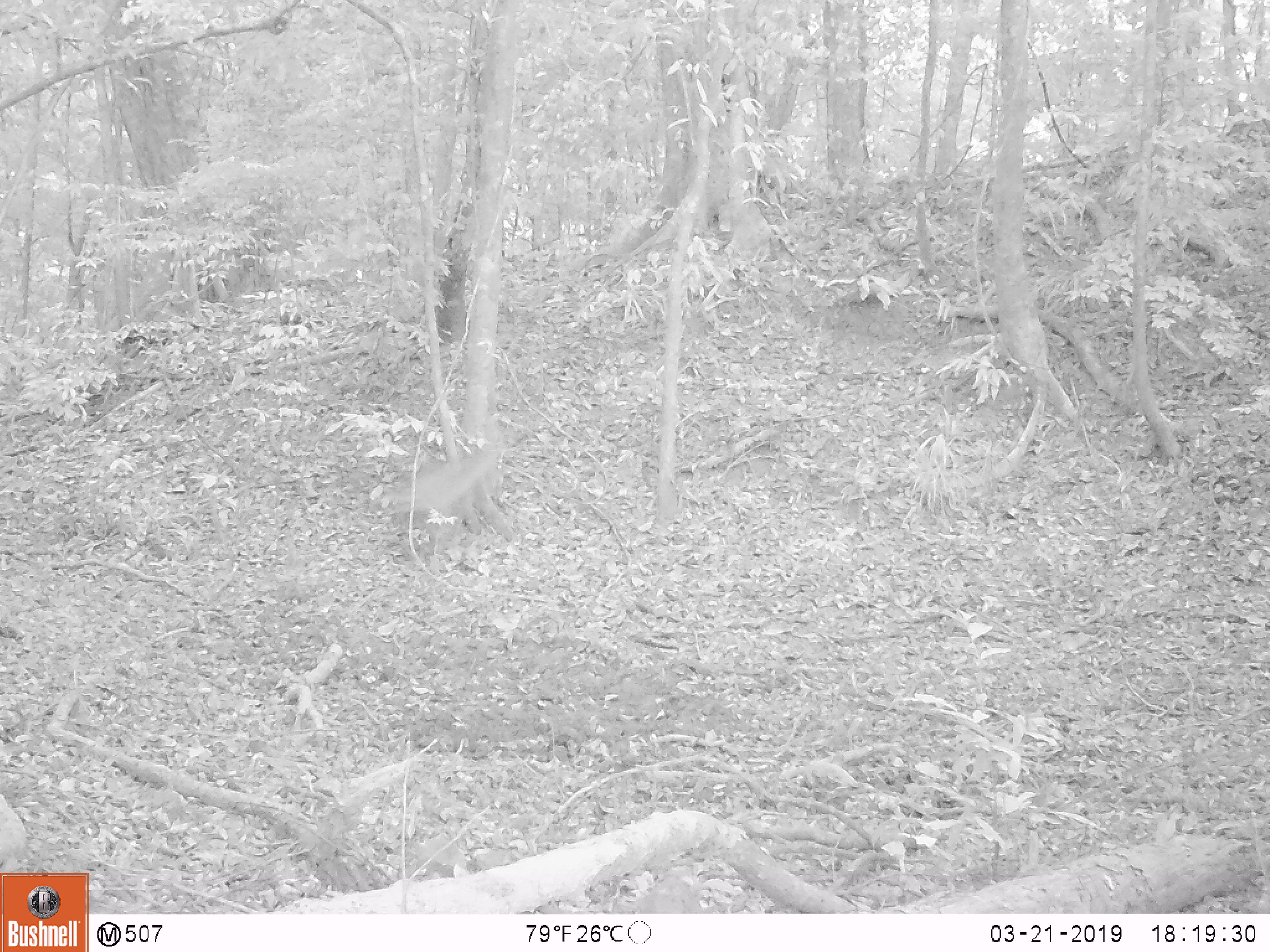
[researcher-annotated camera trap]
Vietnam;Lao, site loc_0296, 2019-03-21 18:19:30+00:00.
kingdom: Animalia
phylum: Chordata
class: Aves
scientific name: Aves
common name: bird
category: unidentified bird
Unidentified bird (bird) (Aves). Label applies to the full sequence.